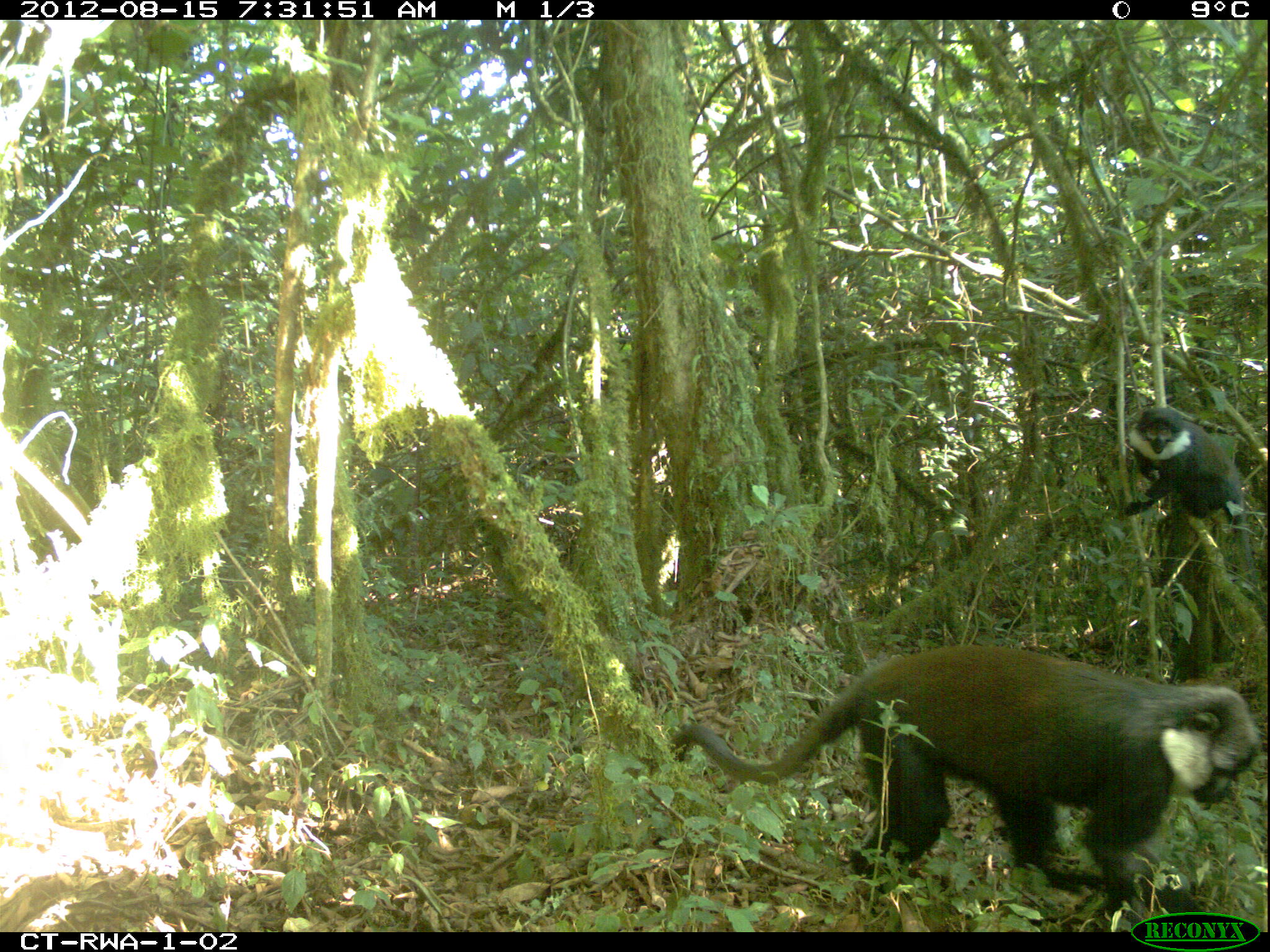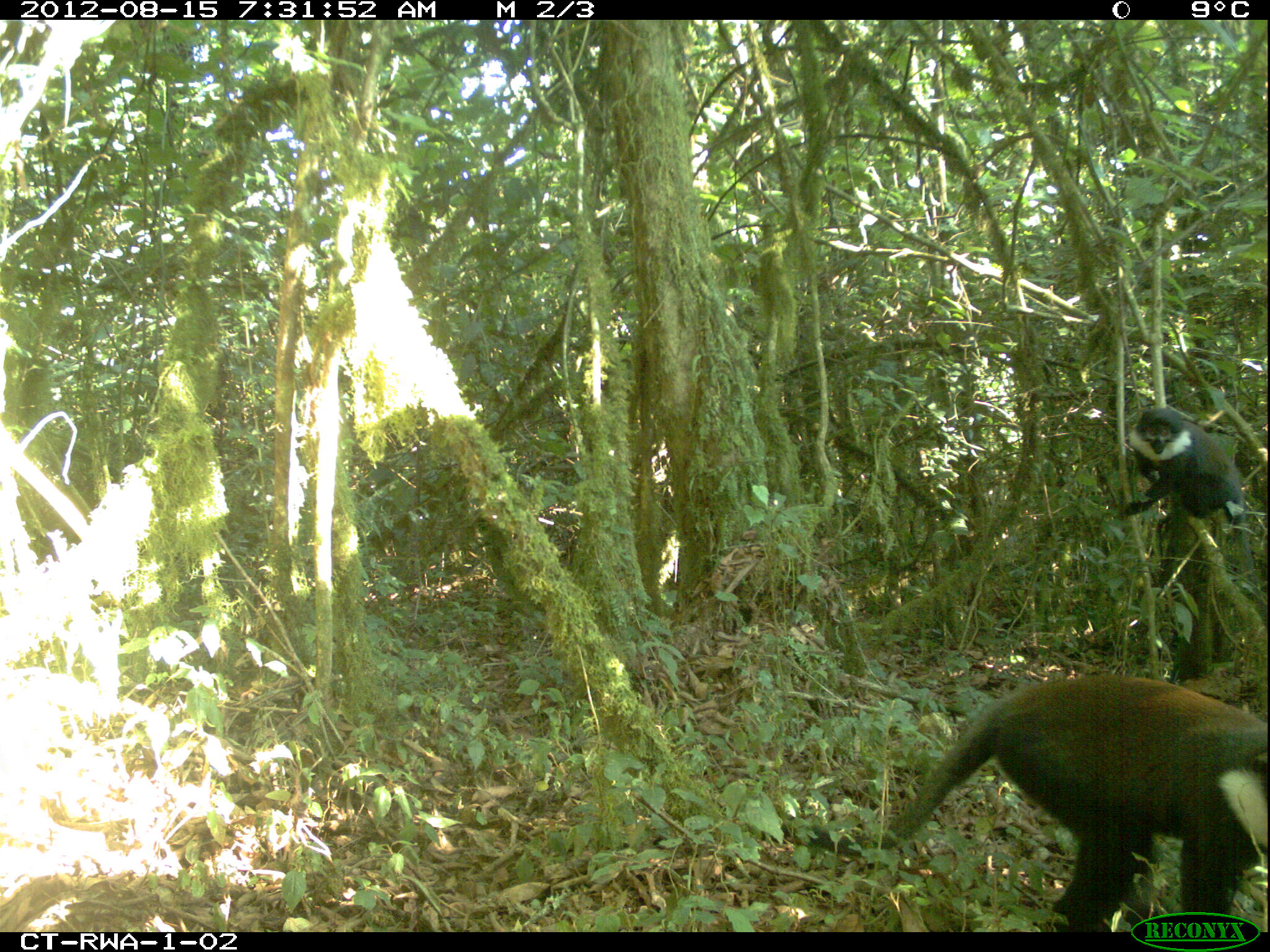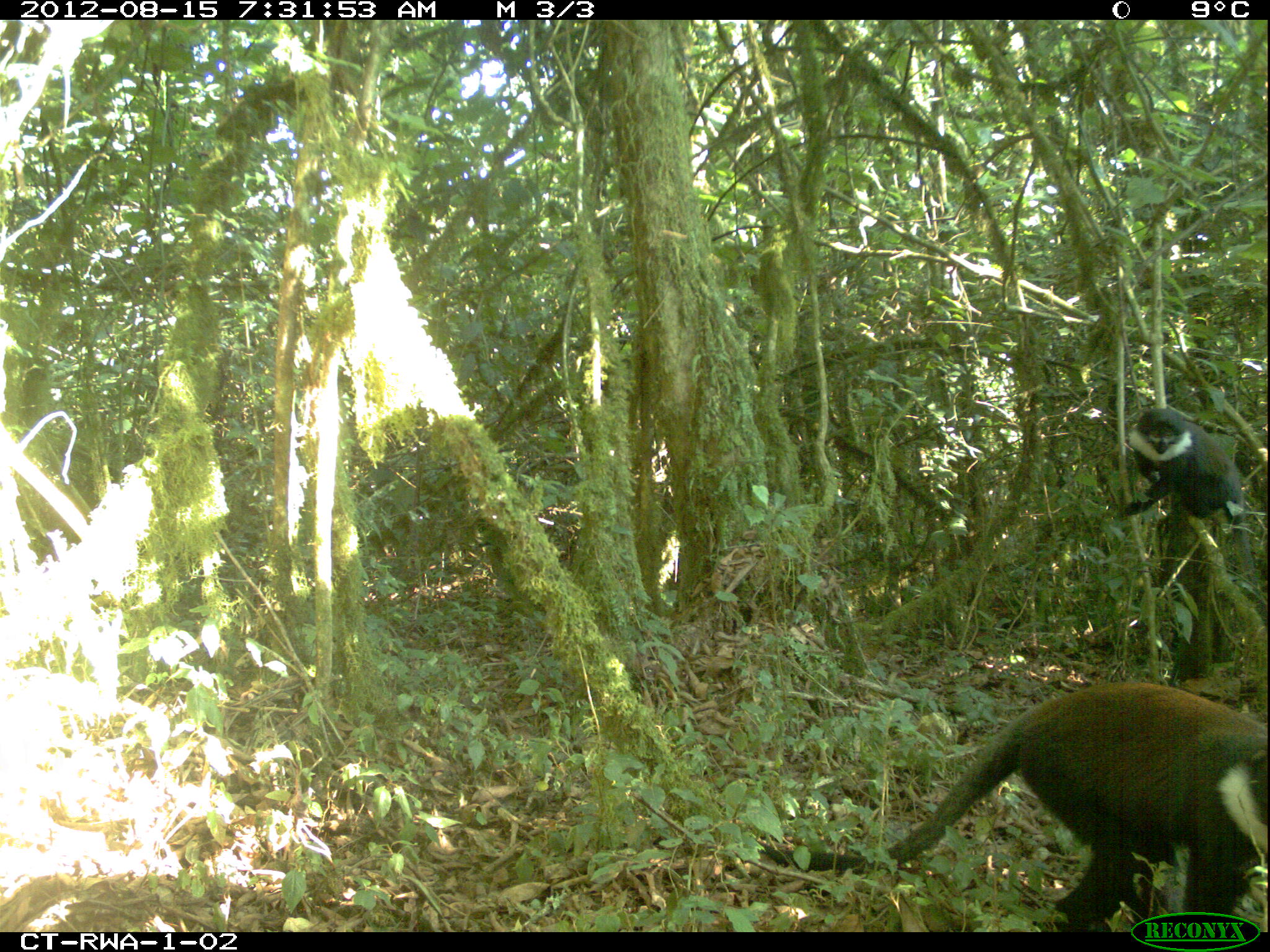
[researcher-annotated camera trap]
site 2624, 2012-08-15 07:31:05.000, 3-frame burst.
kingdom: Animalia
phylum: Chordata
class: Mammalia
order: Primates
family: Cercopithecidae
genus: Allochrocebus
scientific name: Allochrocebus lhoesti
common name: l'hoest's monkey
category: cercopithecus lhoesti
Cercopithecus lhoesti (l'hoest's monkey) (Allochrocebus lhoesti), count 4.